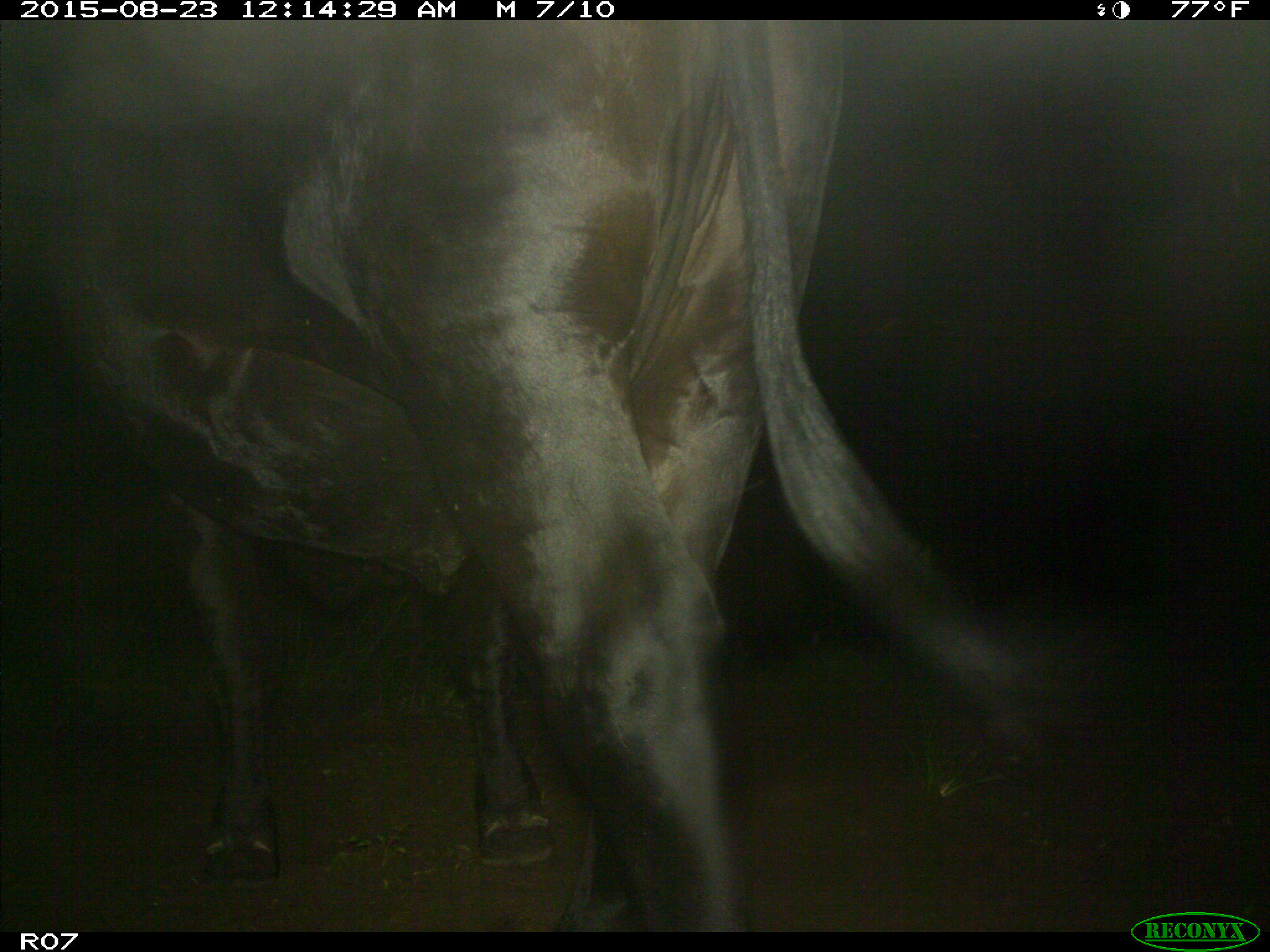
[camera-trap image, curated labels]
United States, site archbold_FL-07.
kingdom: Animalia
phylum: Chordata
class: Mammalia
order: Artiodactyla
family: Bovidae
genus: Bos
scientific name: Bos taurus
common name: domestic cow